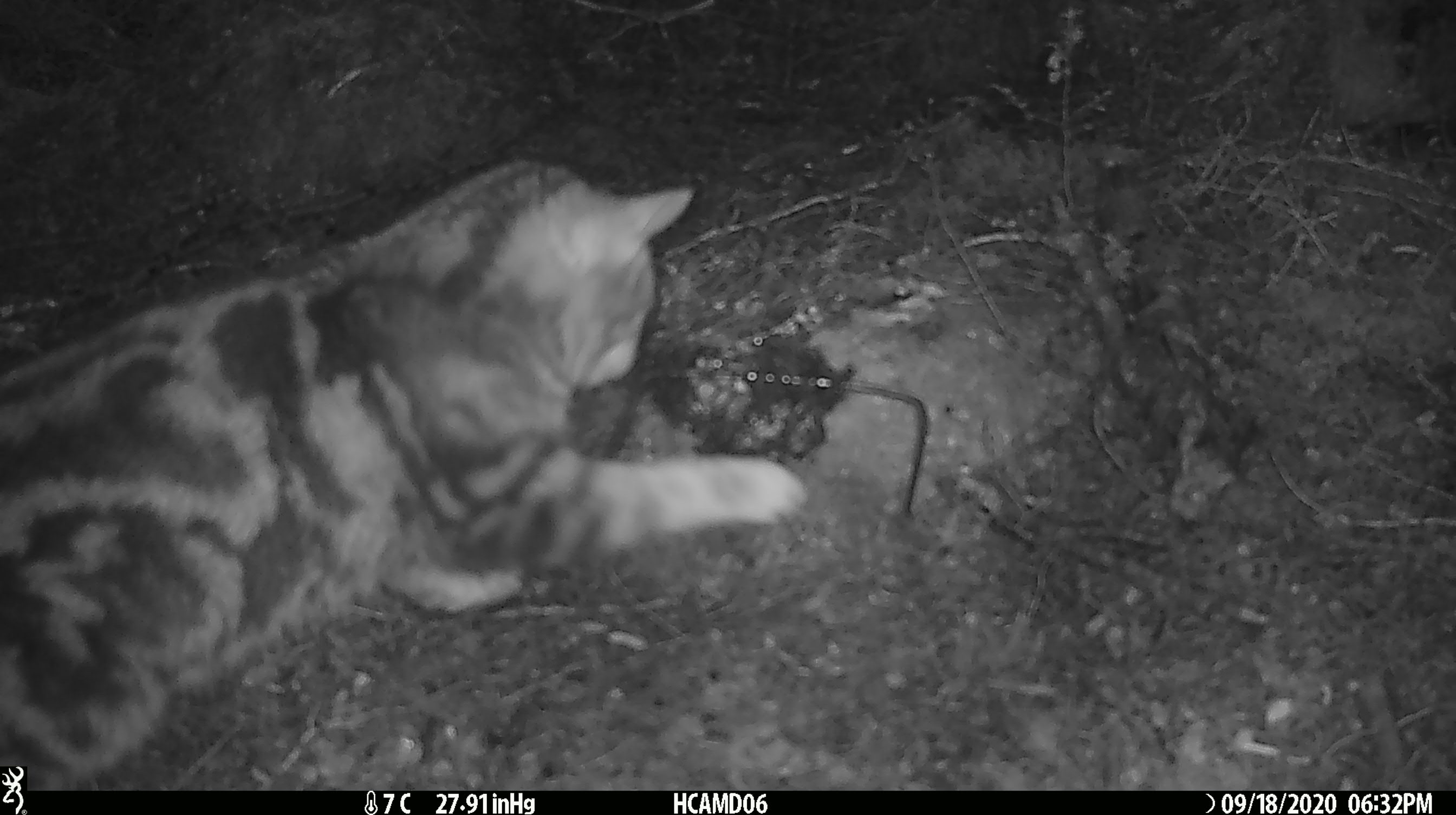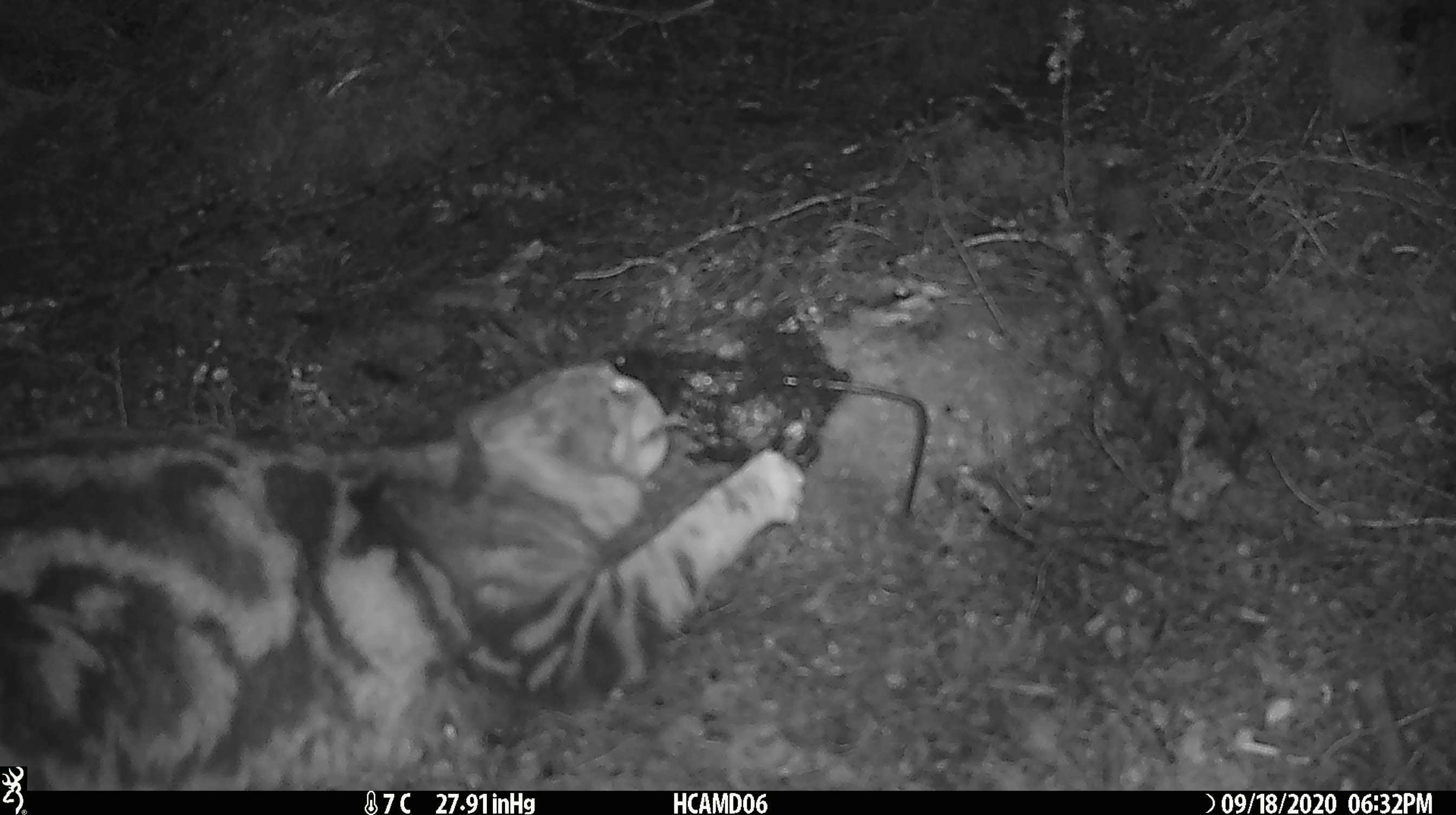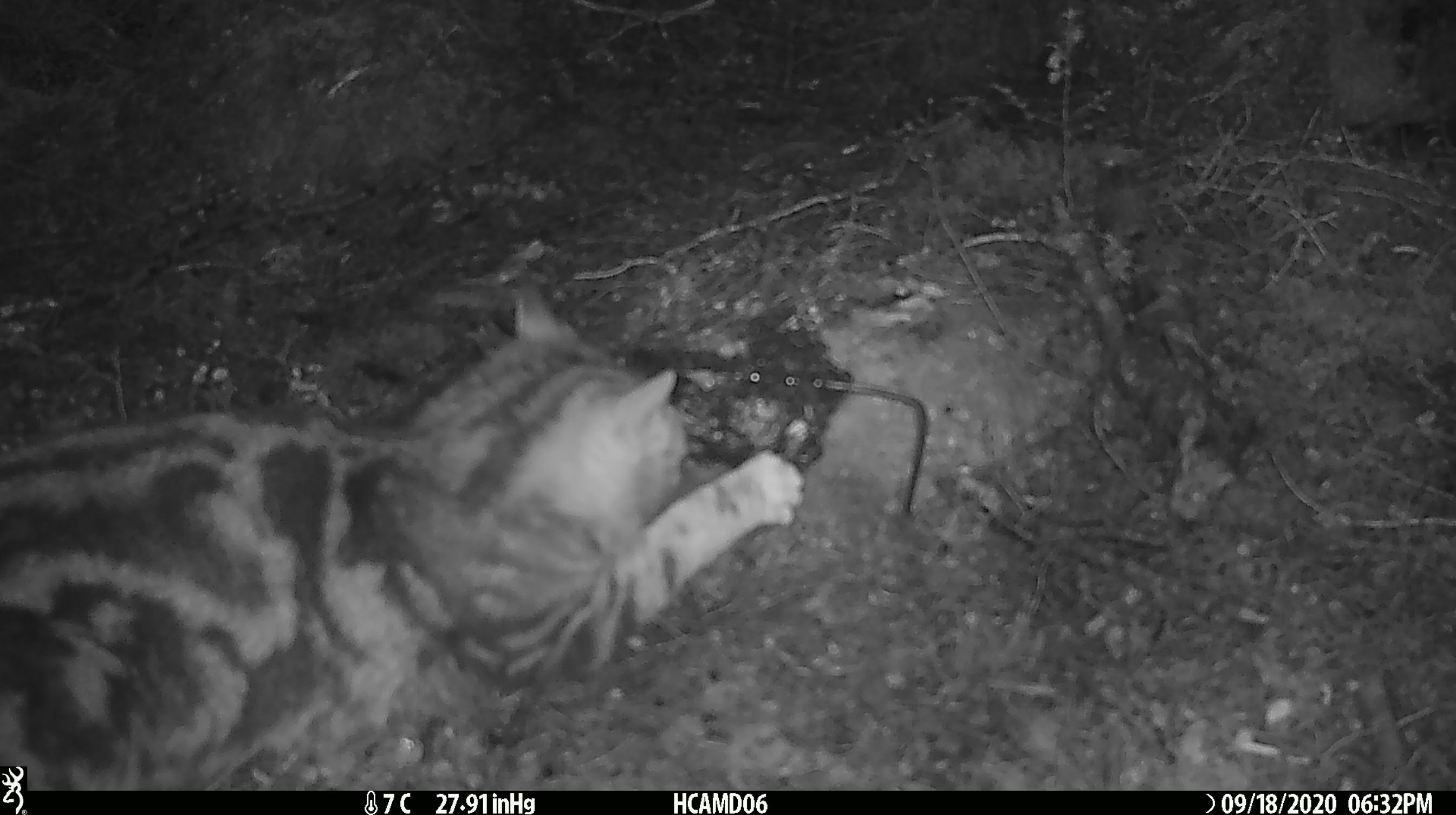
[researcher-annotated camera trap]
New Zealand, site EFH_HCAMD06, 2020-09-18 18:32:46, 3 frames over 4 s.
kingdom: Animalia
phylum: Chordata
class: Mammalia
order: Carnivora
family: Felidae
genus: Felis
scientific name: Felis catus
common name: domestic cat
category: cat